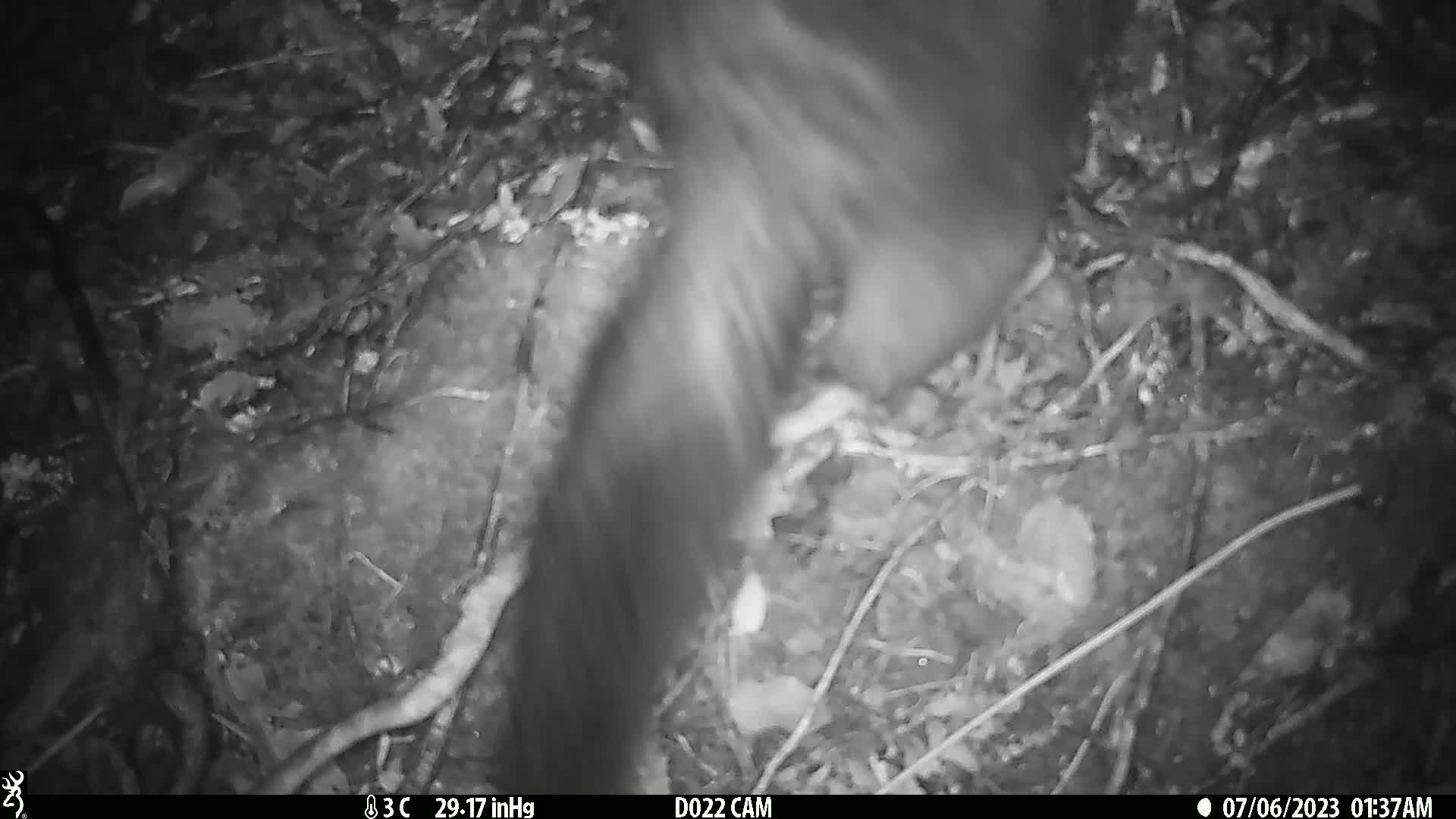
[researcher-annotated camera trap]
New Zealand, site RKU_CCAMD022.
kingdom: Animalia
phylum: Chordata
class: Mammalia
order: Diprotodontia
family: Phalangeridae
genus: Trichosurus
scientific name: Trichosurus vulpecula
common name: common brushtail possum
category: possum